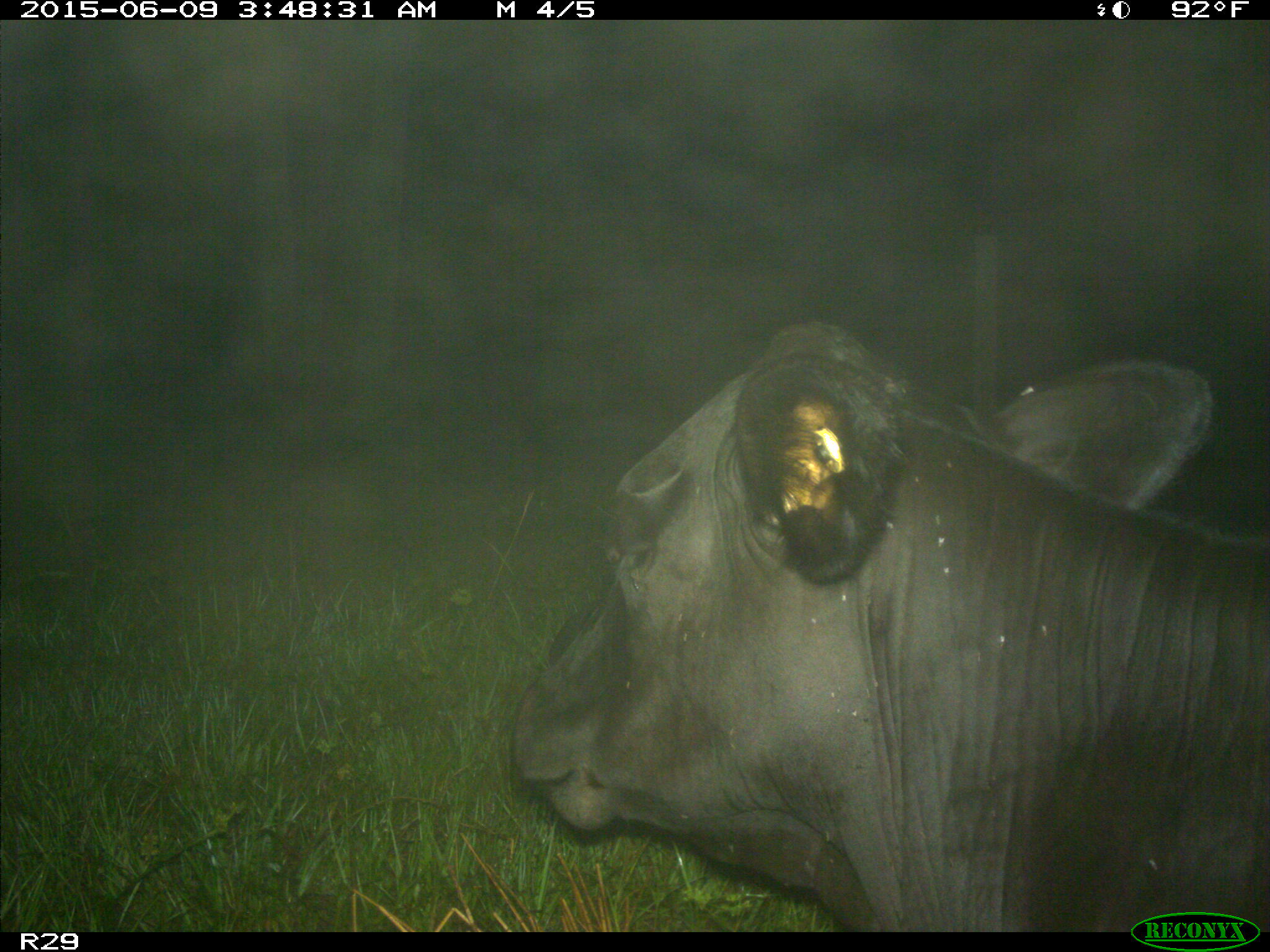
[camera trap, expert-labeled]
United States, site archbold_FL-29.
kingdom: Animalia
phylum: Chordata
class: Mammalia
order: Artiodactyla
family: Bovidae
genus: Bos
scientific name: Bos taurus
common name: domestic cow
Bos taurus (domestic cow).